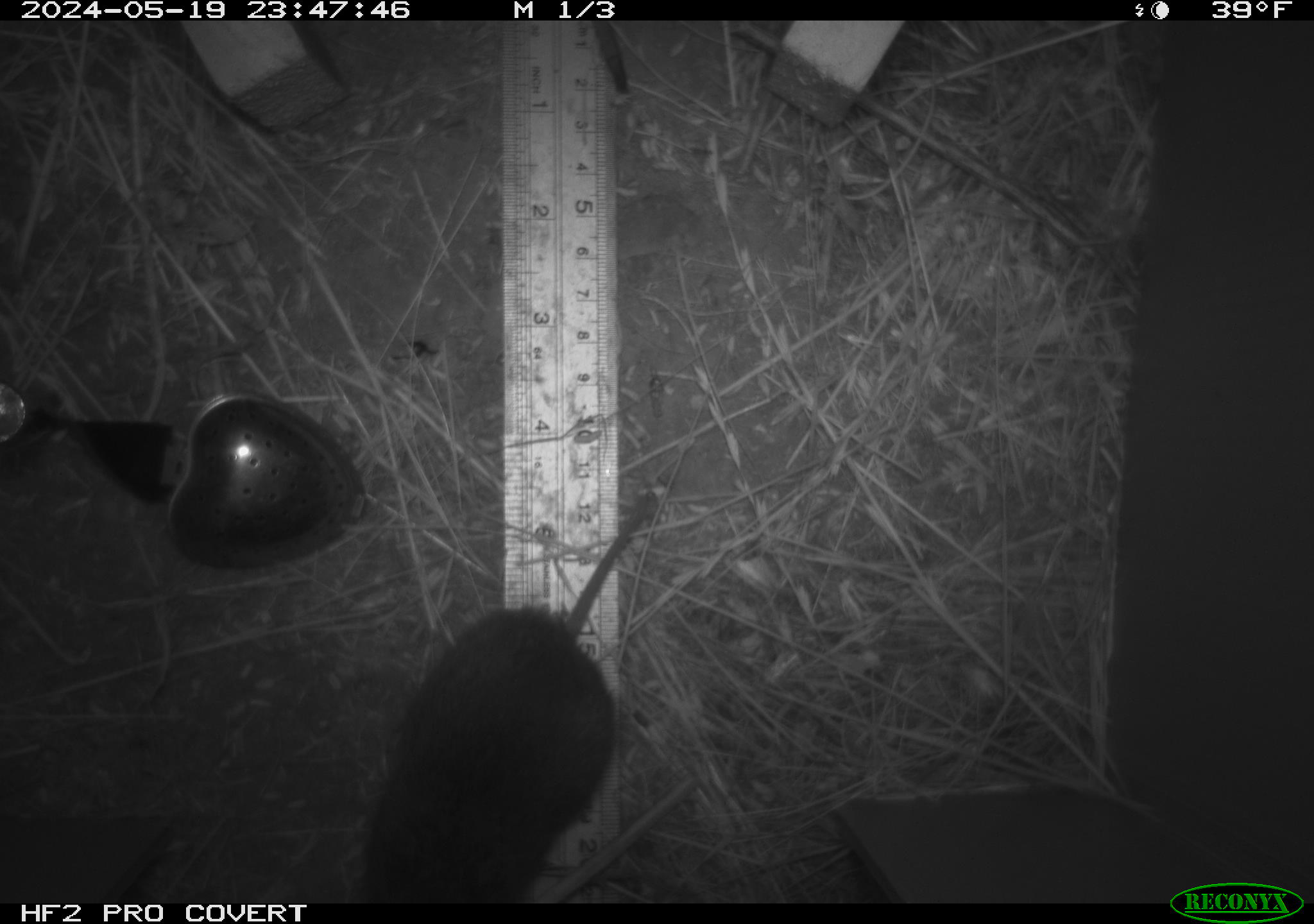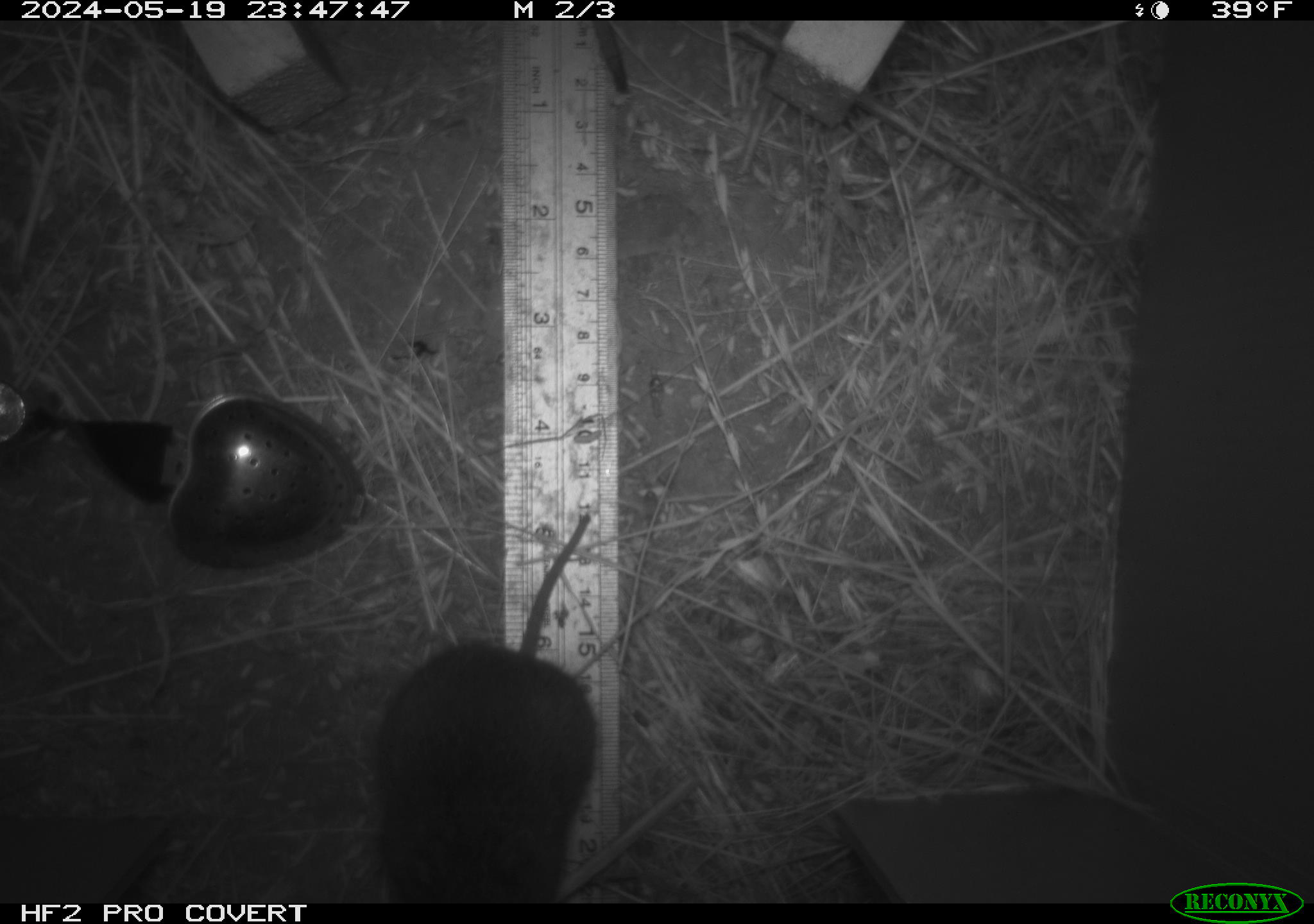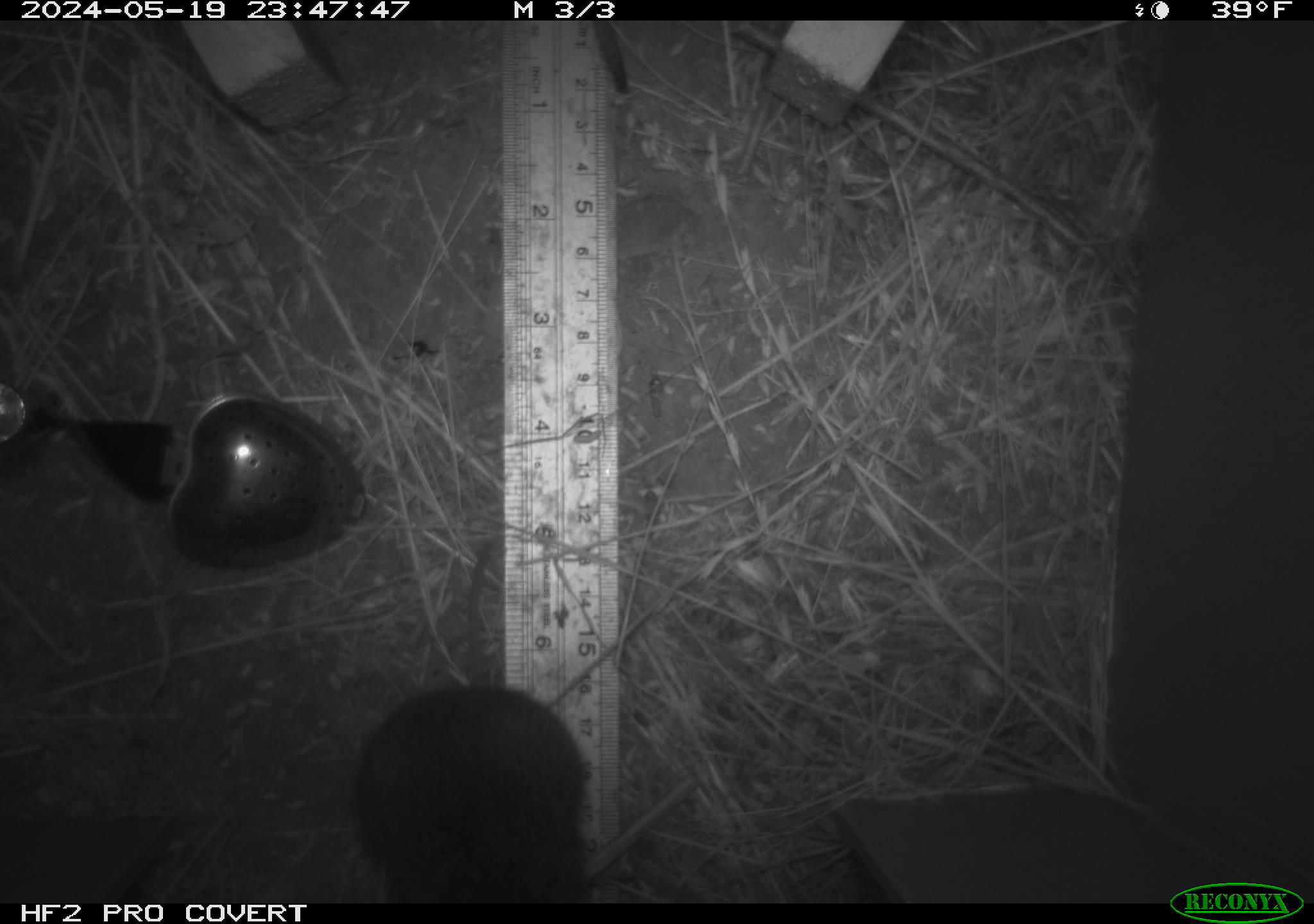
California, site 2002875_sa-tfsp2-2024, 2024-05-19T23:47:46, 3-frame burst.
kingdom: Animalia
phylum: Chordata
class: Mammalia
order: Rodentia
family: Cricetidae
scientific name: Arvicolinae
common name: voles, lemmings, and muskrats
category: arvicolinae subfamily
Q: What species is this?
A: Arvicolinae subfamily (voles, lemmings, and muskrats) (Arvicolinae).